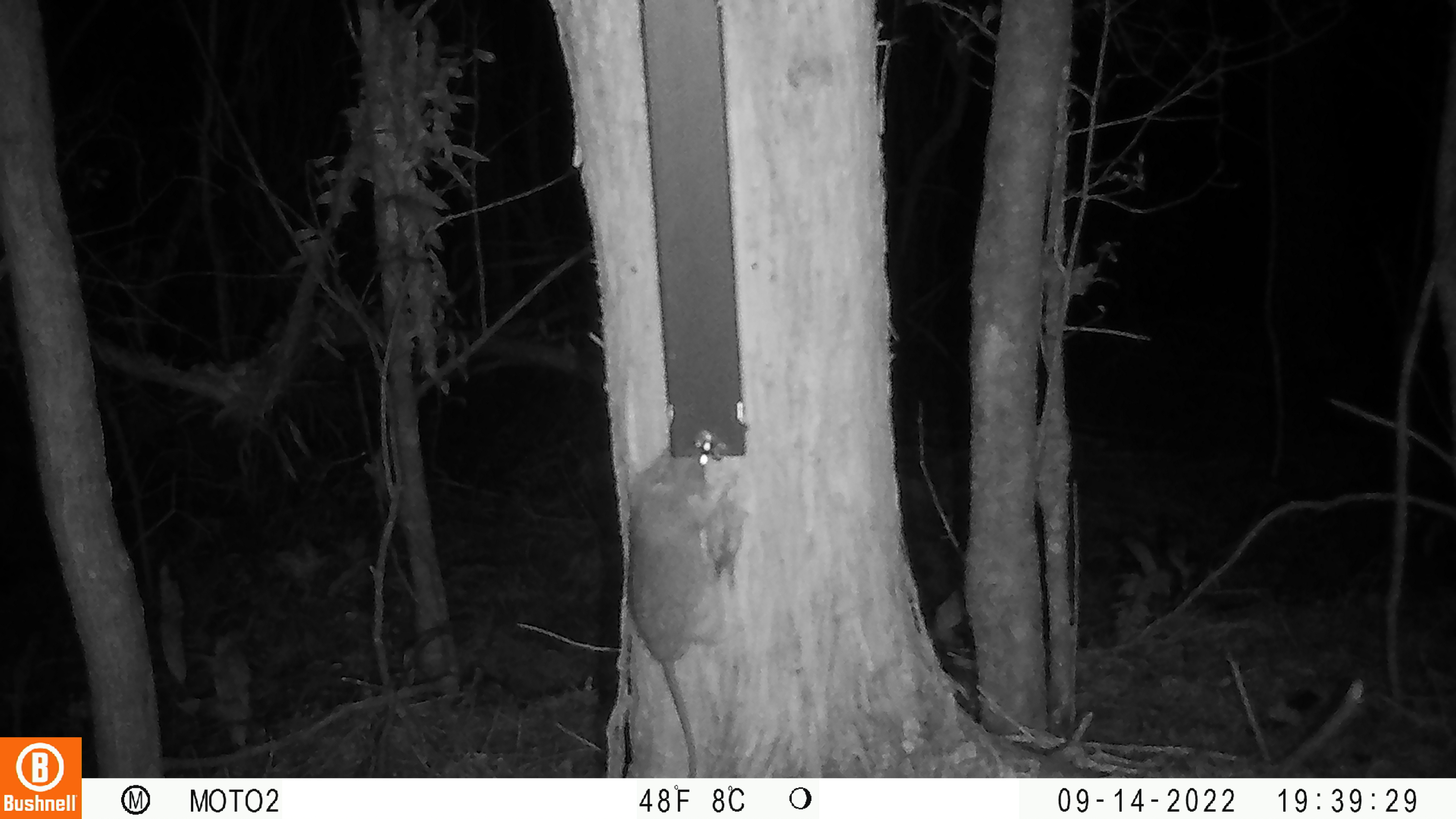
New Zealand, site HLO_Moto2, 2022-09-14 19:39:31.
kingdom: Animalia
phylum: Chordata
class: Mammalia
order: Rodentia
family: Muridae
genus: Rattus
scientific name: Rattus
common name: rat